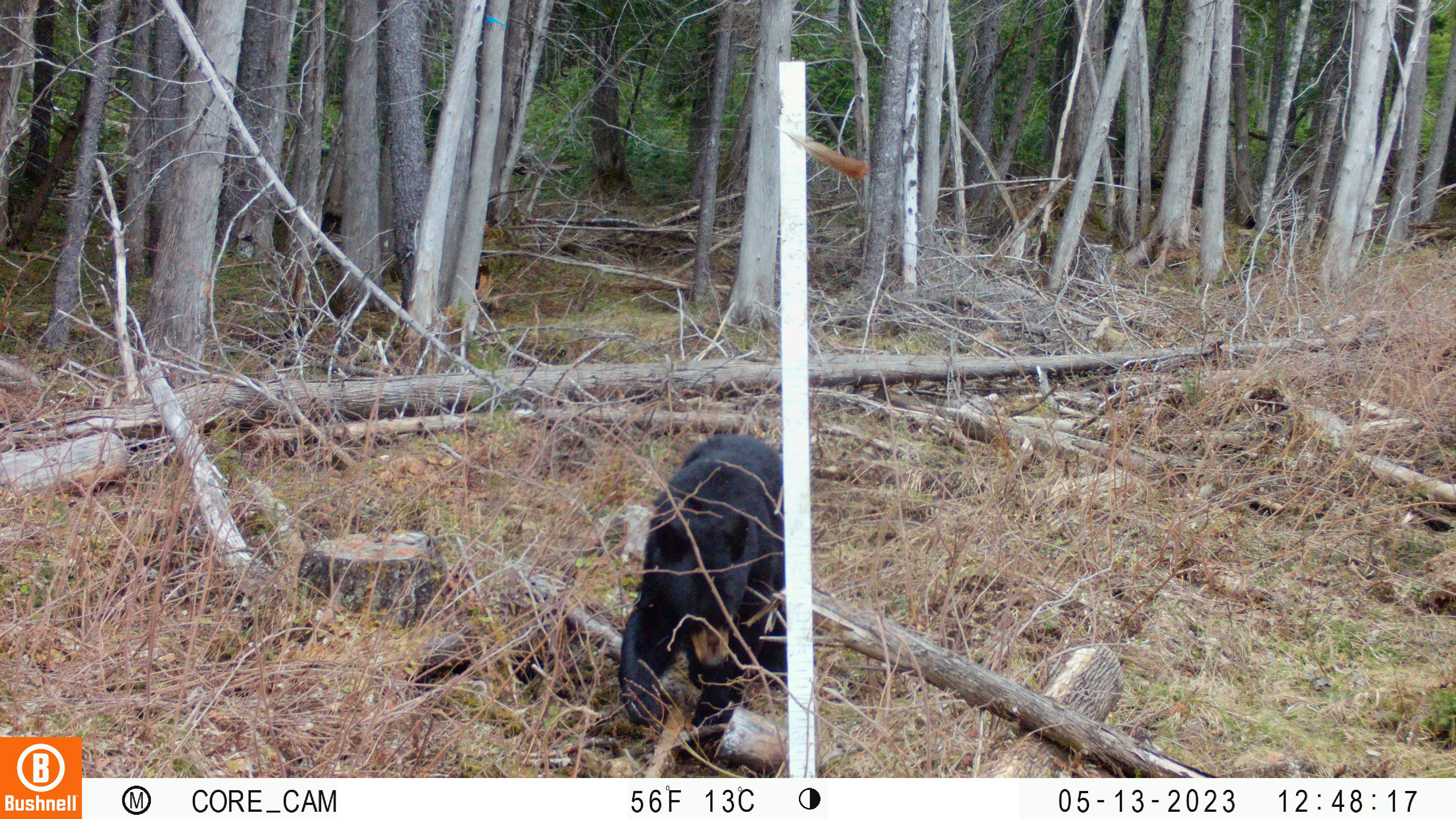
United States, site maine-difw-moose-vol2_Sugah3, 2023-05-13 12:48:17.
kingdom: Animalia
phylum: Chordata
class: Mammalia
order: Carnivora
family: Ursidae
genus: Ursus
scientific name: Ursus americanus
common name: black bear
Black bear (Ursus americanus).